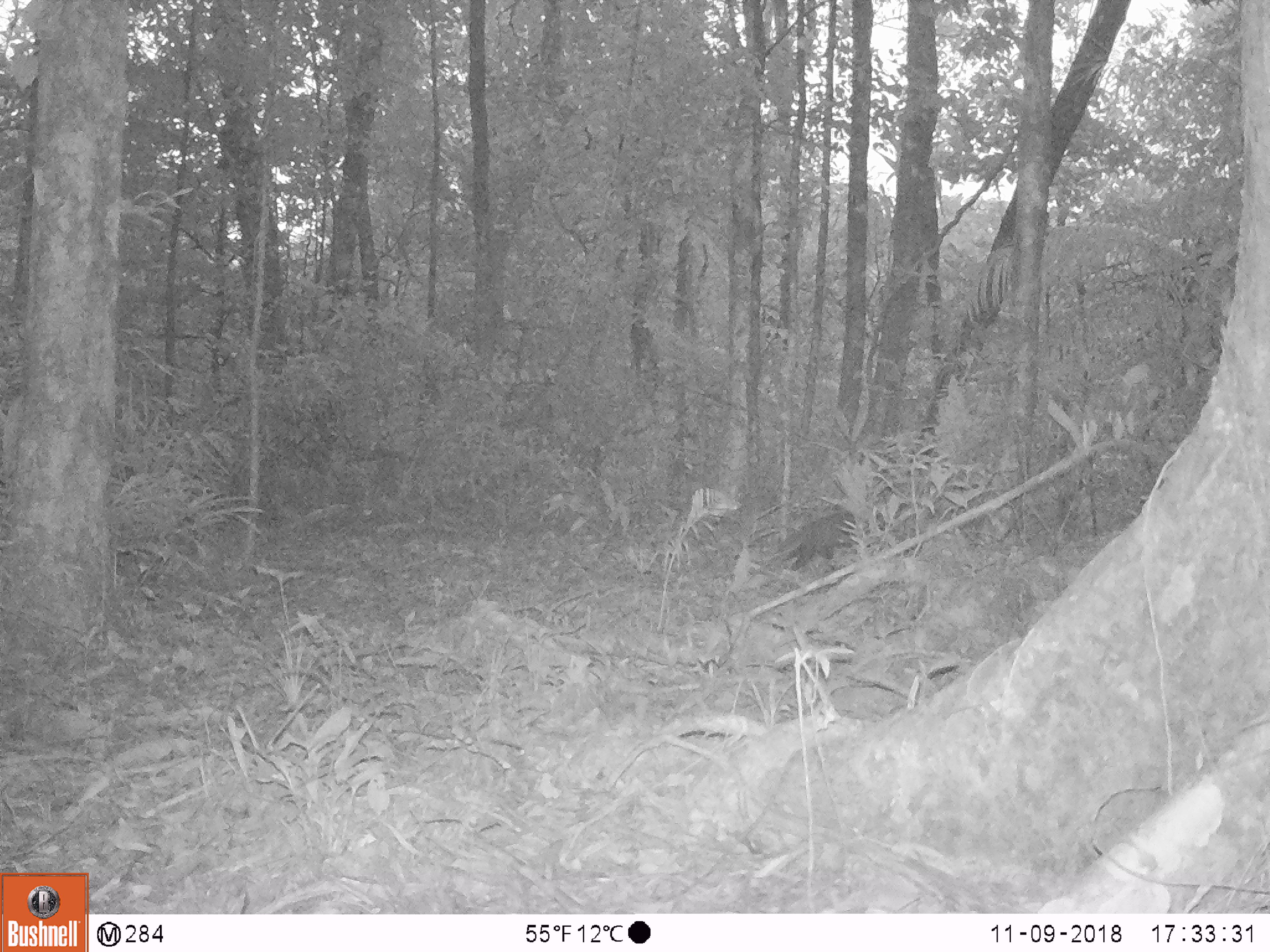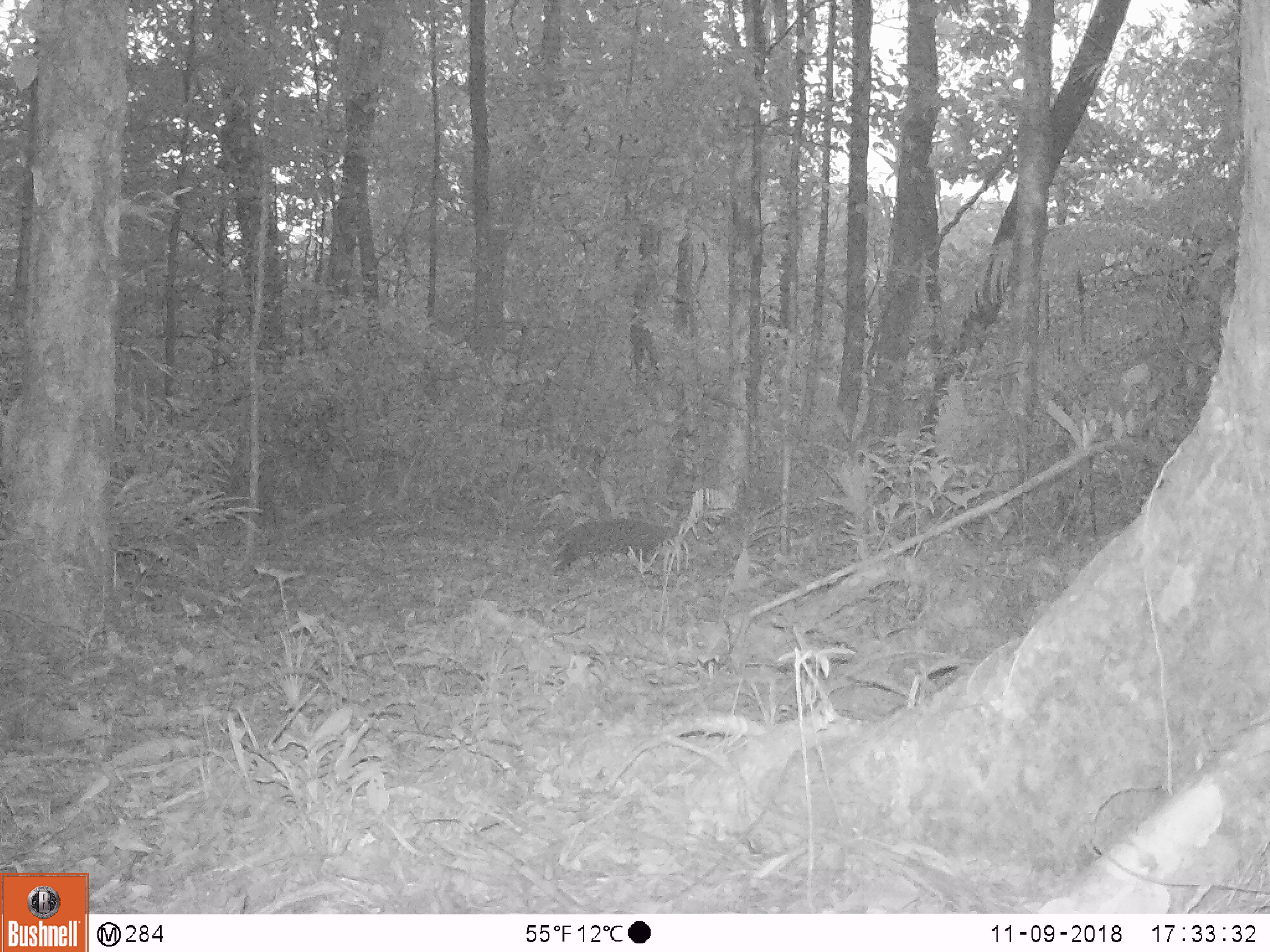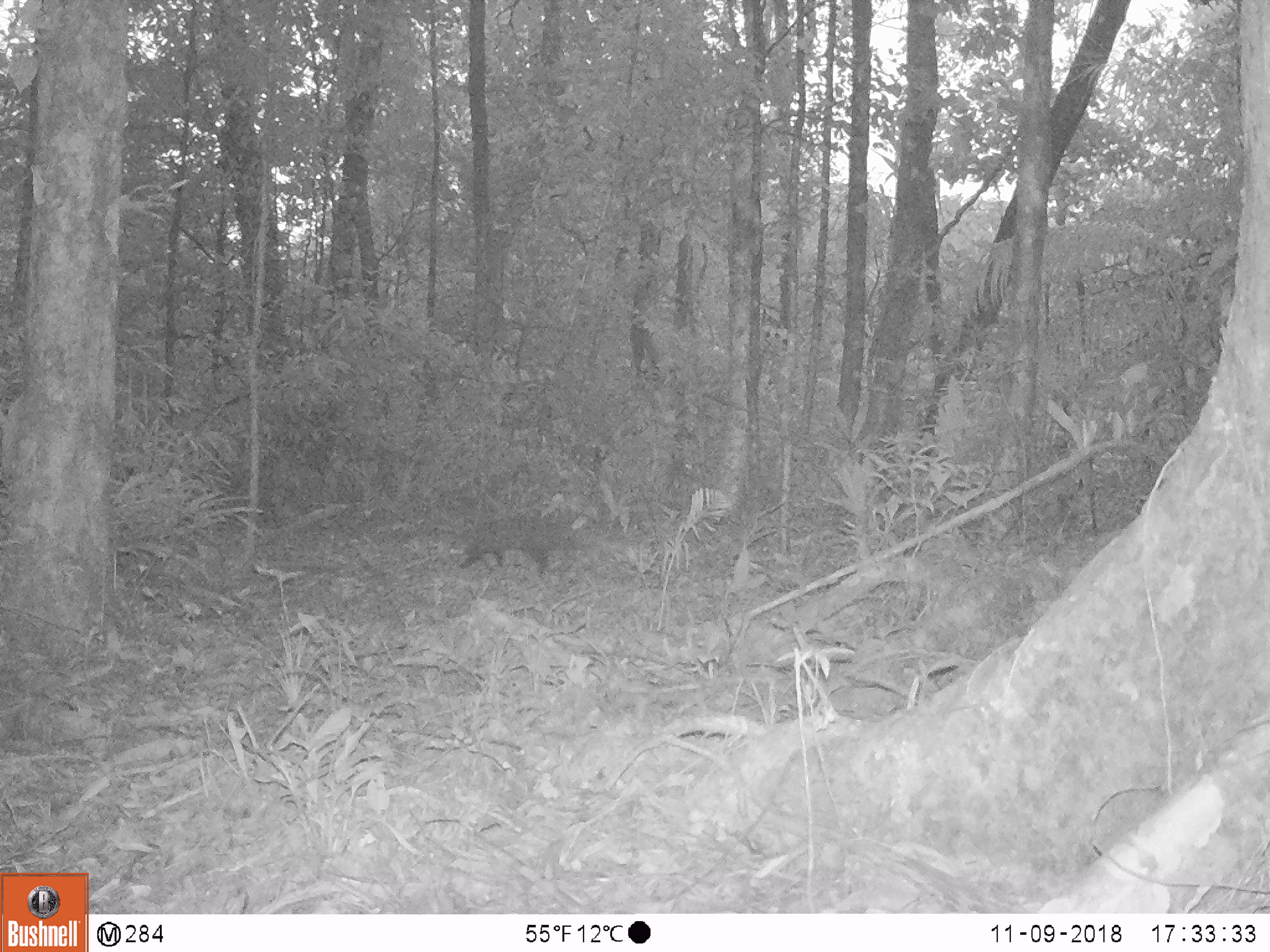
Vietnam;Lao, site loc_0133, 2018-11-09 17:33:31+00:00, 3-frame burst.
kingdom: Animalia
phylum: Chordata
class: Mammalia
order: Carnivora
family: Herpestidae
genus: Urva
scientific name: Urva urva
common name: crab-eating mongoose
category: crab eating mongoose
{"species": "crab eating mongoose (crab-eating mongoose) (Urva urva)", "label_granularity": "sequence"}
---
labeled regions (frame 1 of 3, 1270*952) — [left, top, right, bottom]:
crab eating mongoose: [761, 507, 894, 571]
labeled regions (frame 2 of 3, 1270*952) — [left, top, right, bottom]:
crab eating mongoose: [550, 516, 682, 575]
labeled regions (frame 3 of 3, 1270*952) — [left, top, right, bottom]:
crab eating mongoose: [454, 517, 630, 578]